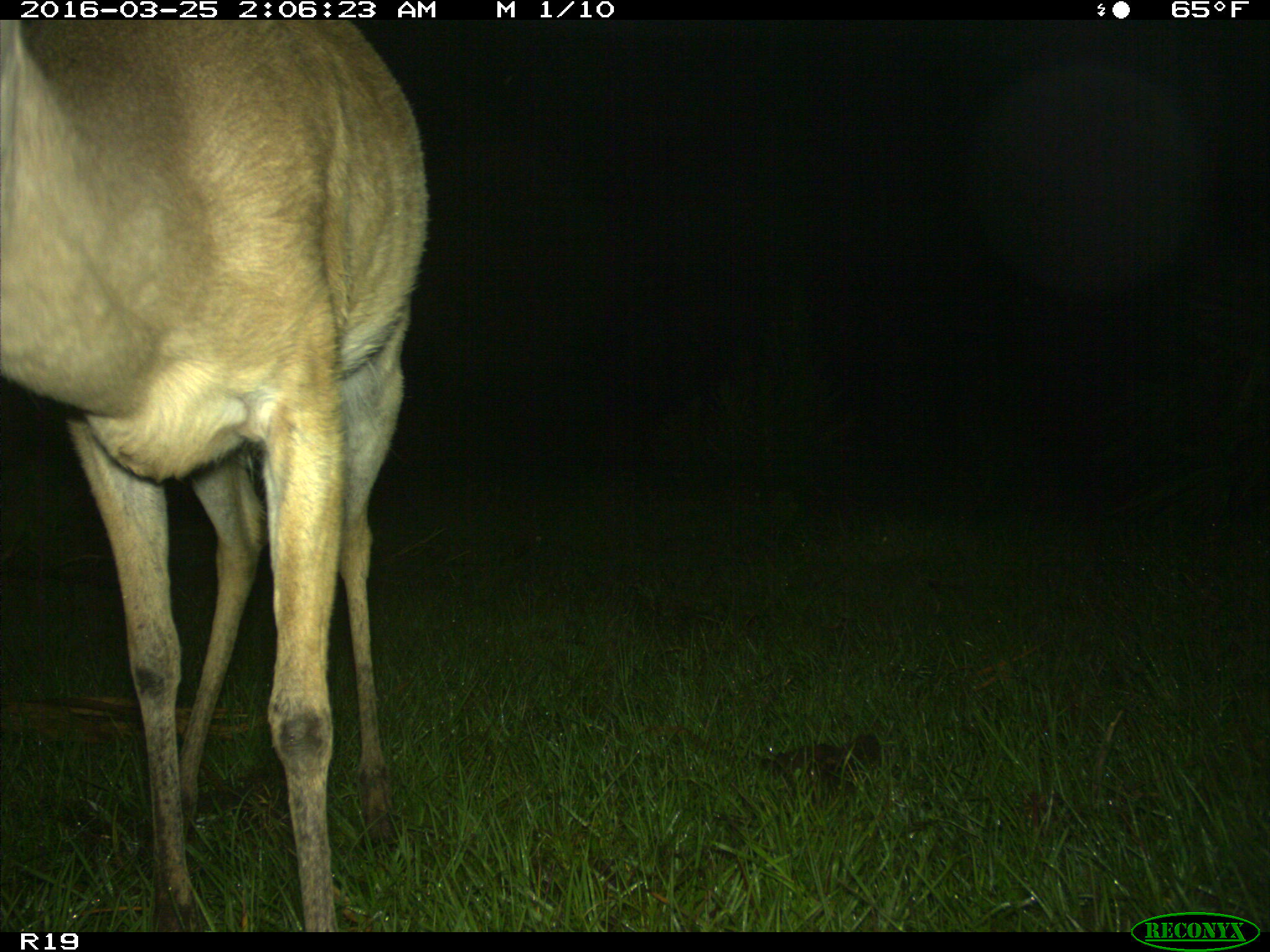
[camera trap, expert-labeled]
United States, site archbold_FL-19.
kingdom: Animalia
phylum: Chordata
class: Mammalia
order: Artiodactyla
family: Cervidae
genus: Odocoileus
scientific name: Odocoileus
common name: deer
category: unidentified deer